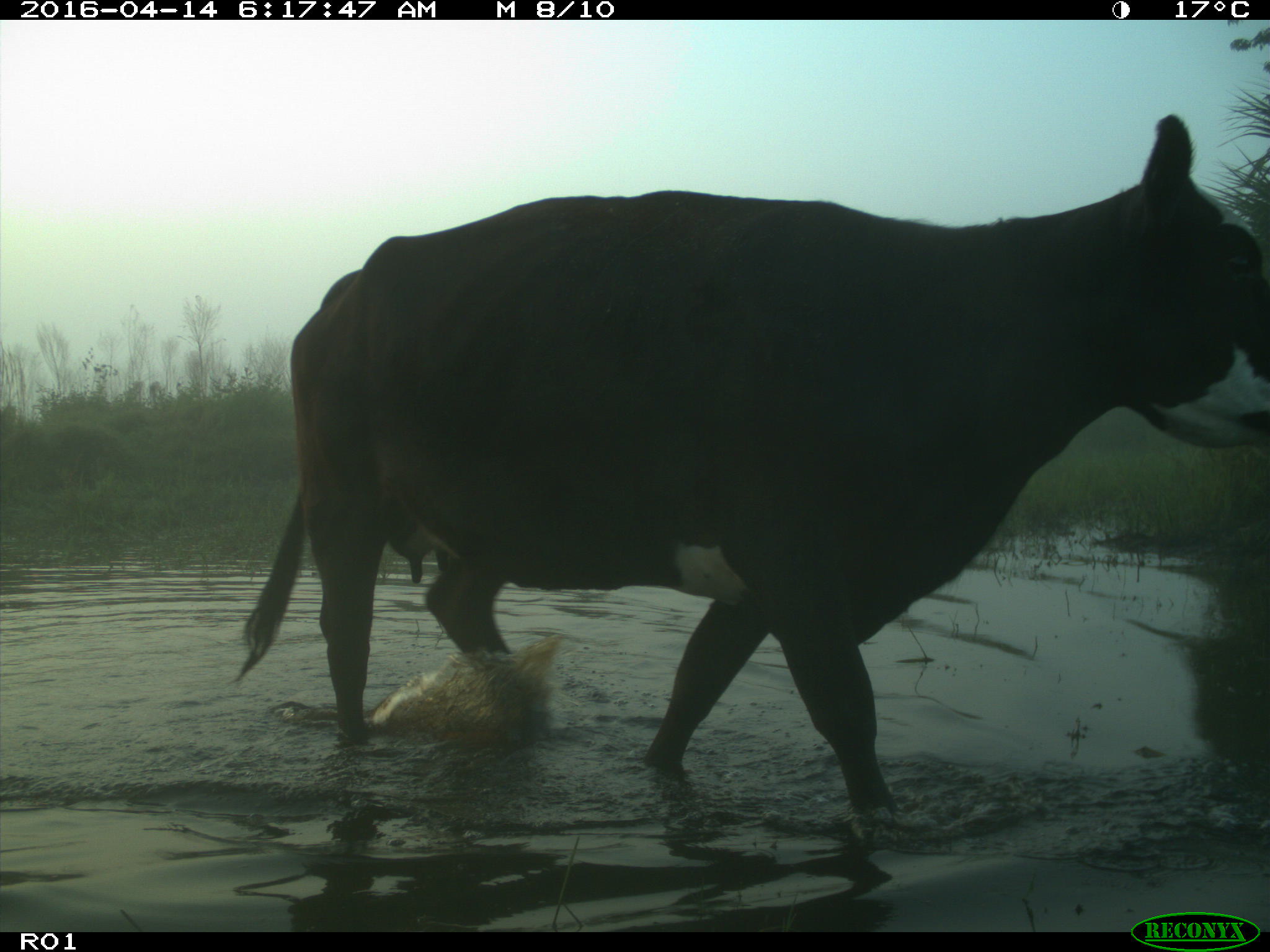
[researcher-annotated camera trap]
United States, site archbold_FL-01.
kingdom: Animalia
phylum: Chordata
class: Mammalia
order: Artiodactyla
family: Bovidae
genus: Bos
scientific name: Bos taurus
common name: domestic cow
Bos taurus (domestic cow).